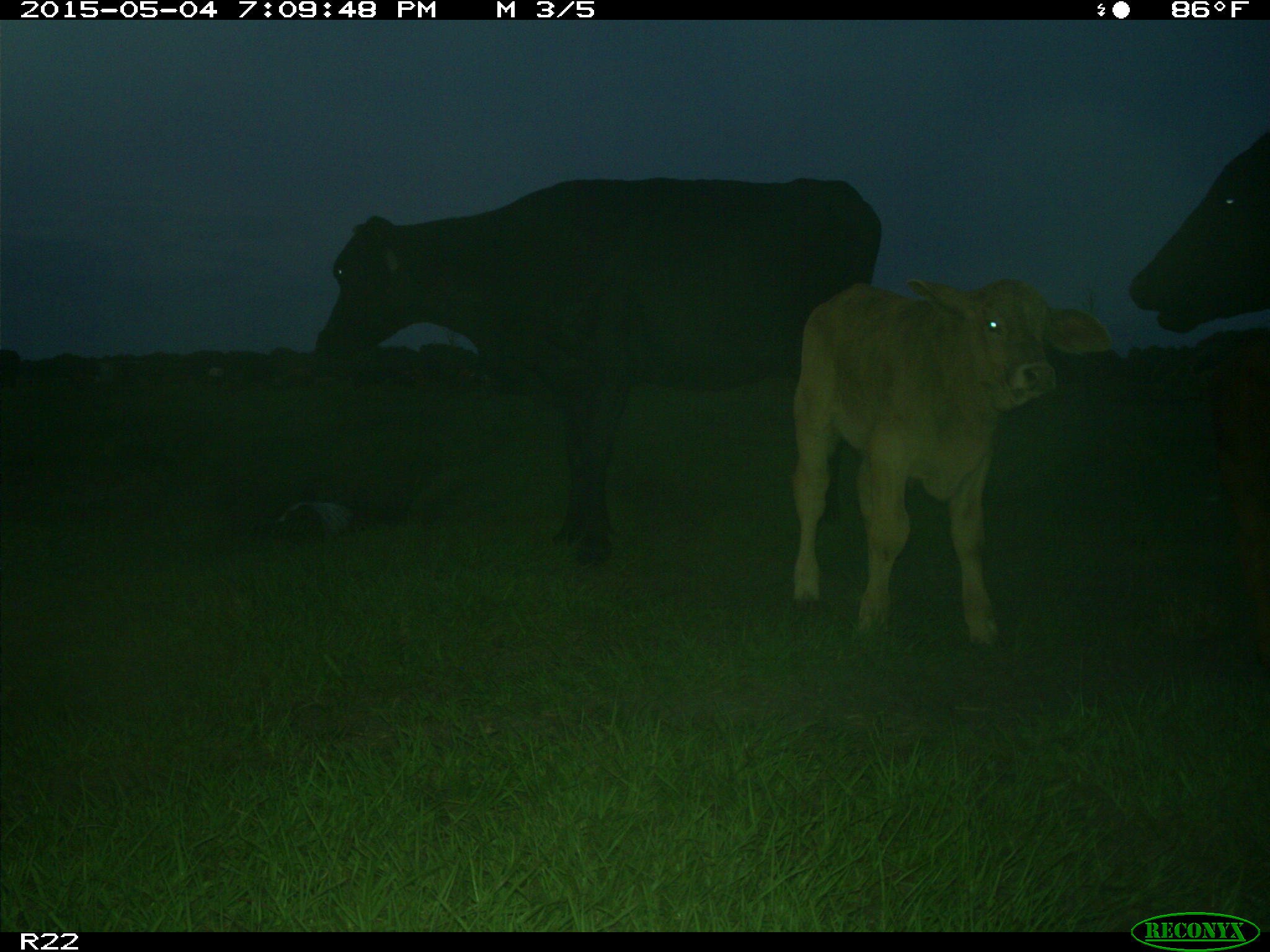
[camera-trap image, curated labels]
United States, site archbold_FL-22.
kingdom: Animalia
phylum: Chordata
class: Mammalia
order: Artiodactyla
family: Bovidae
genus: Bos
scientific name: Bos taurus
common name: domestic cow